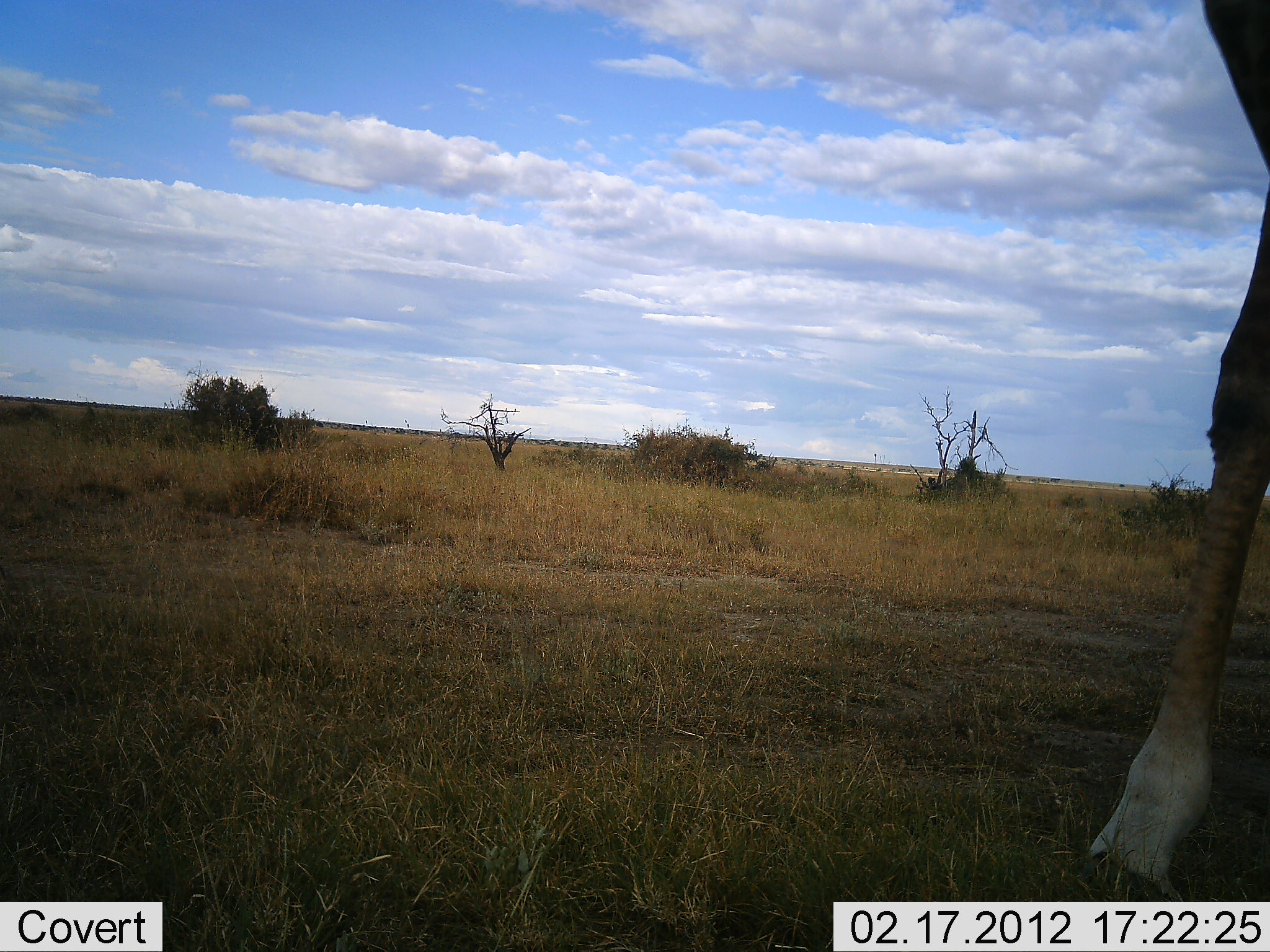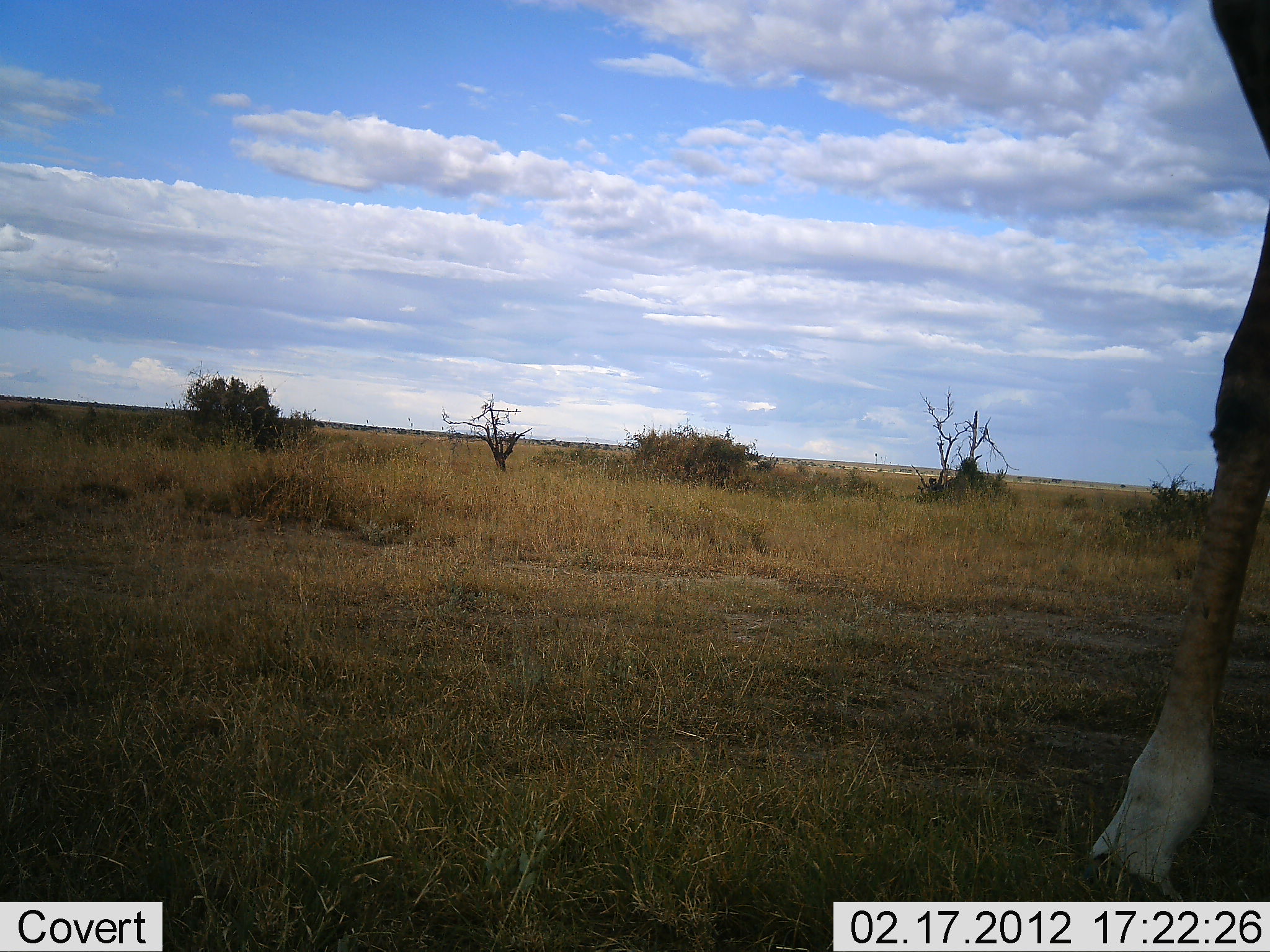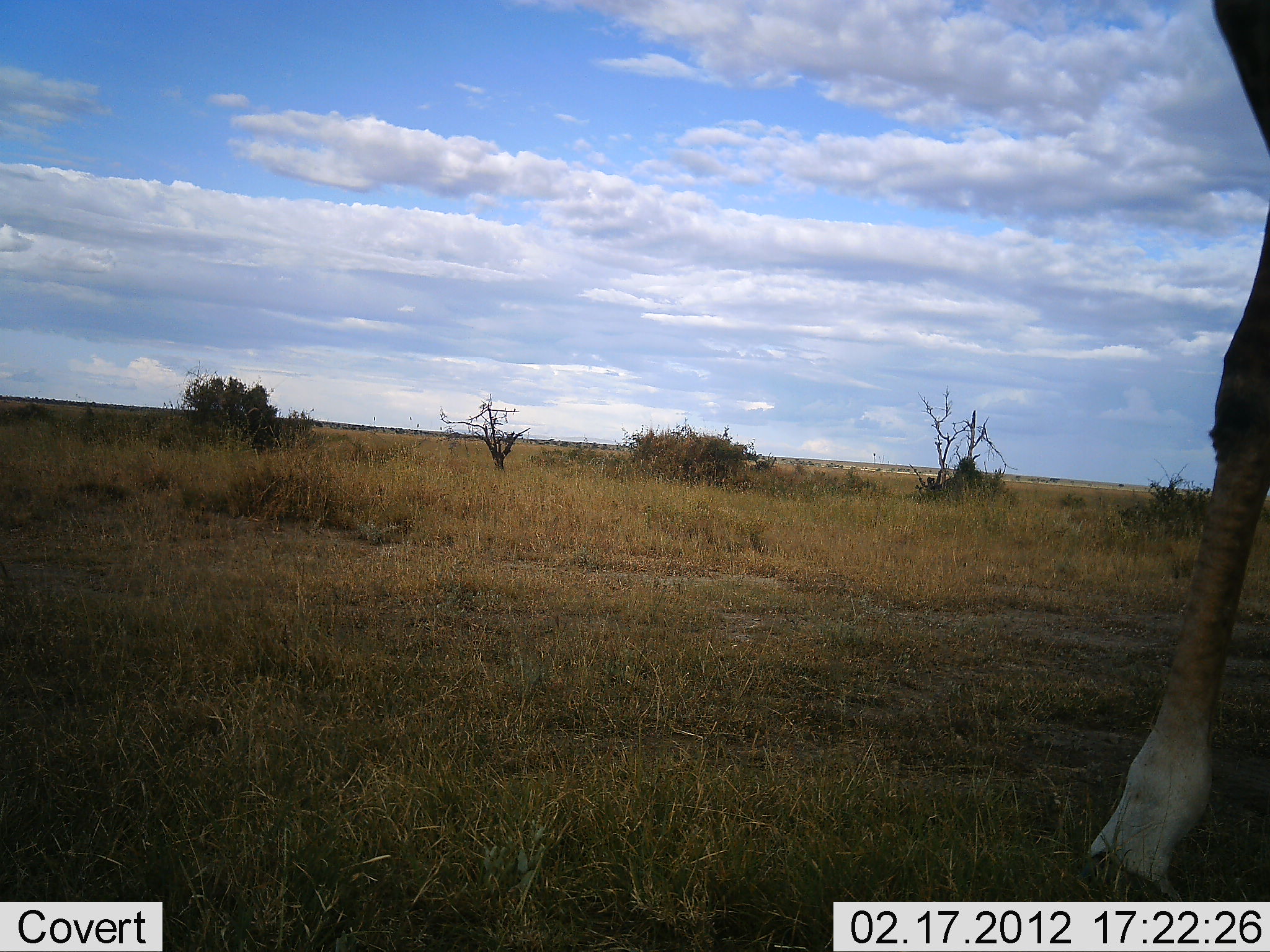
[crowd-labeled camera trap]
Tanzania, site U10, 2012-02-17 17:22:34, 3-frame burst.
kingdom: Animalia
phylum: Chordata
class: Mammalia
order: Artiodactyla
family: Giraffidae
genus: Giraffa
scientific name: Giraffa camelopardalis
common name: giraffe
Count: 1.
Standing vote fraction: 96%.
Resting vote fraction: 0%.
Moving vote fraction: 4%.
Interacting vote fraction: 0%.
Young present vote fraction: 0%.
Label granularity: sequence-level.